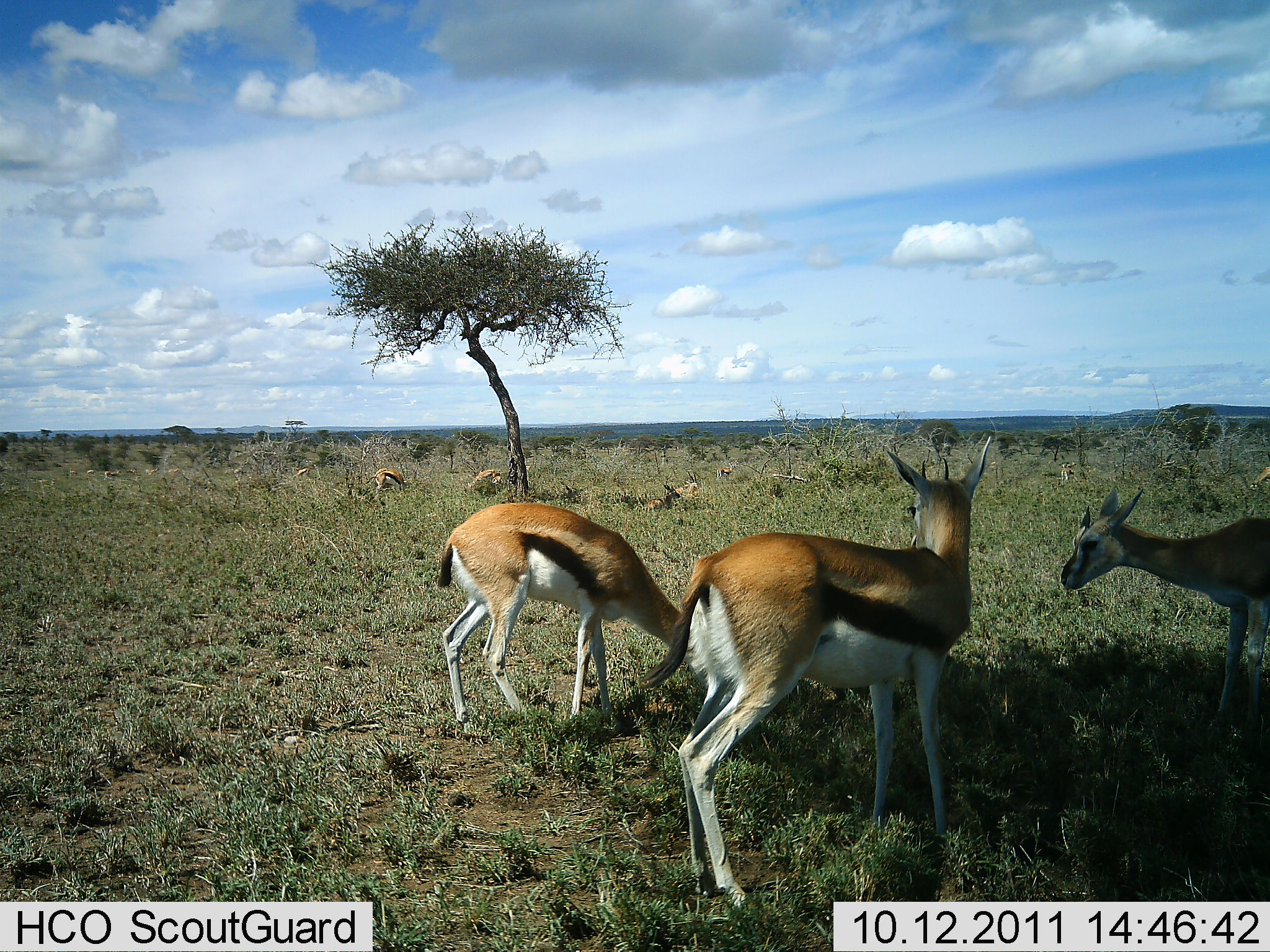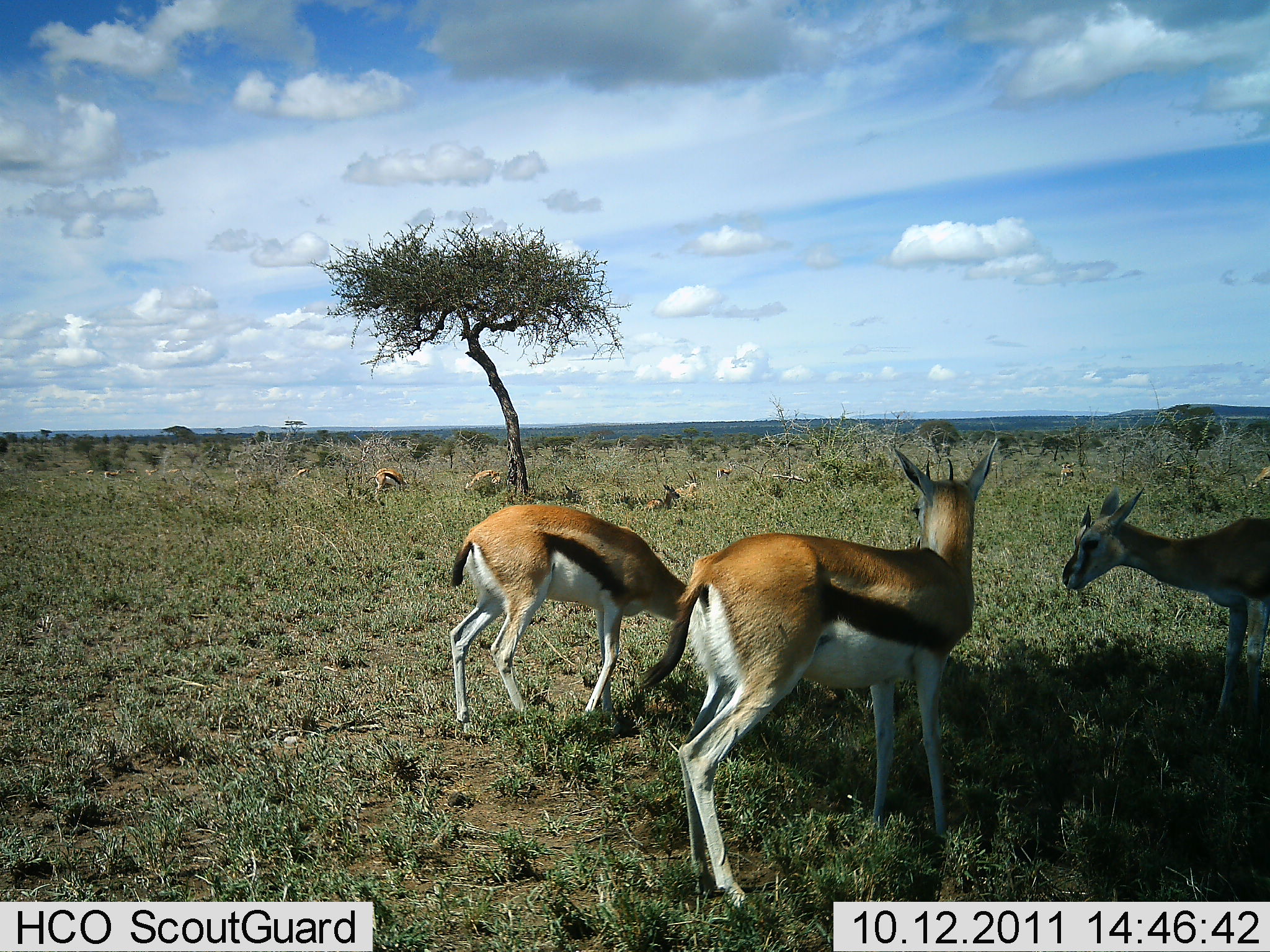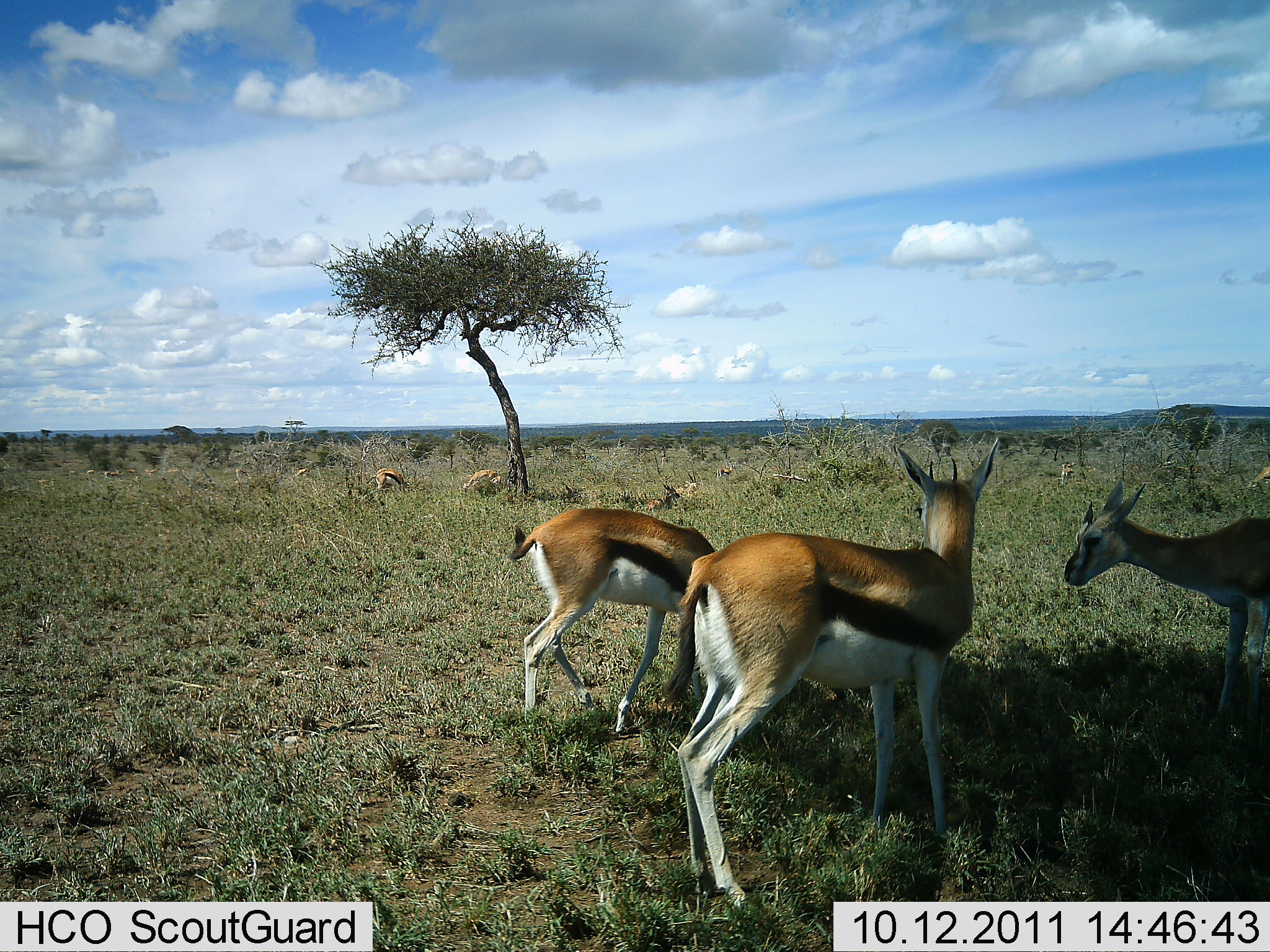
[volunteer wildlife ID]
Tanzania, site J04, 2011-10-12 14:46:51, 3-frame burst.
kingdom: Animalia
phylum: Chordata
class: Mammalia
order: Artiodactyla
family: Bovidae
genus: Eudorcas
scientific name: Eudorcas thomsonii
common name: thomson's gazelle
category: gazellethomsons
Gazellethomsons (thomson's gazelle) (Eudorcas thomsonii), count 6. Behavior (volunteer vote fractions): standing 100%, resting 33%, moving 25%, interacting 0%. Young present (vote fraction): 0%. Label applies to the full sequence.